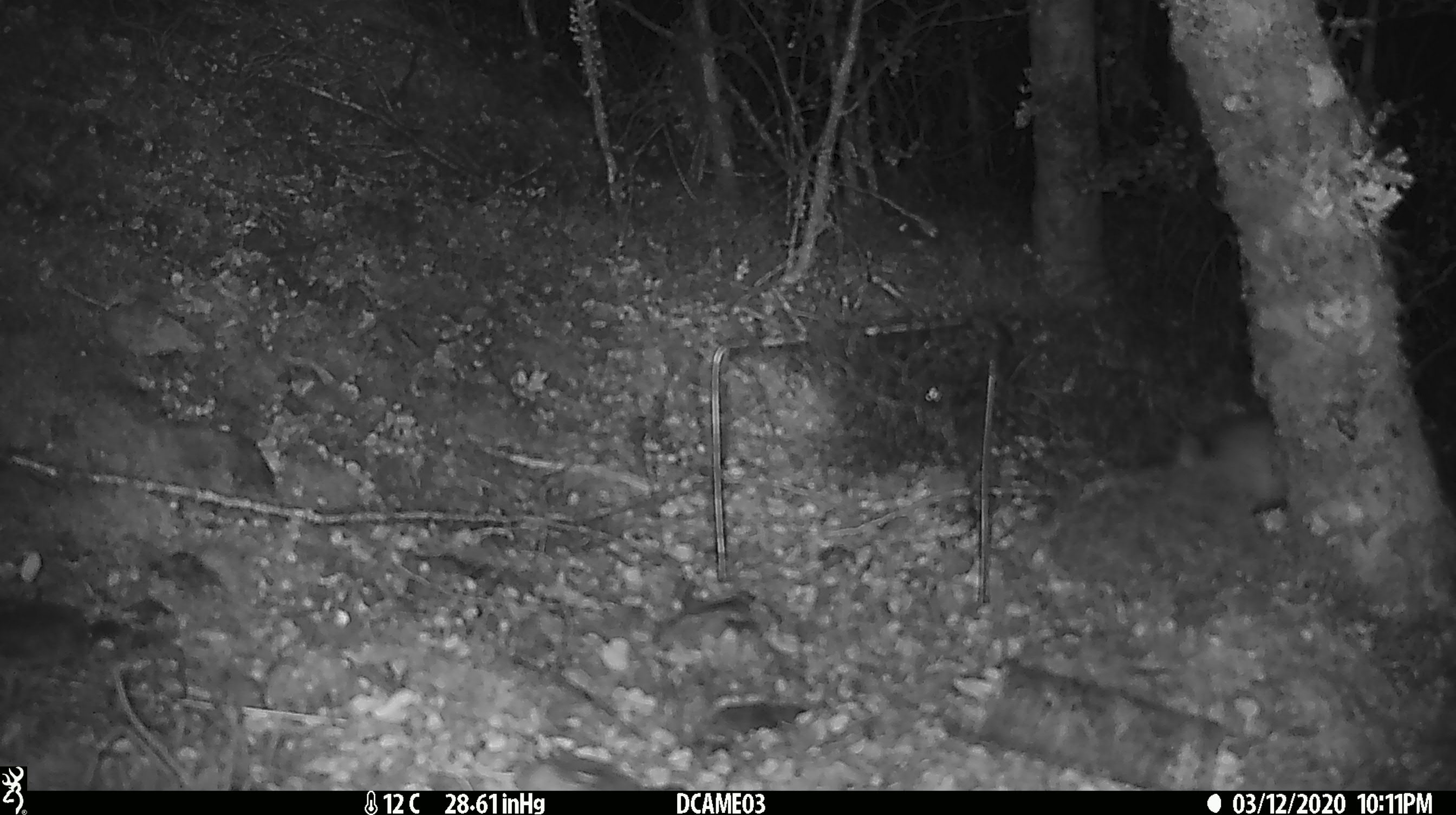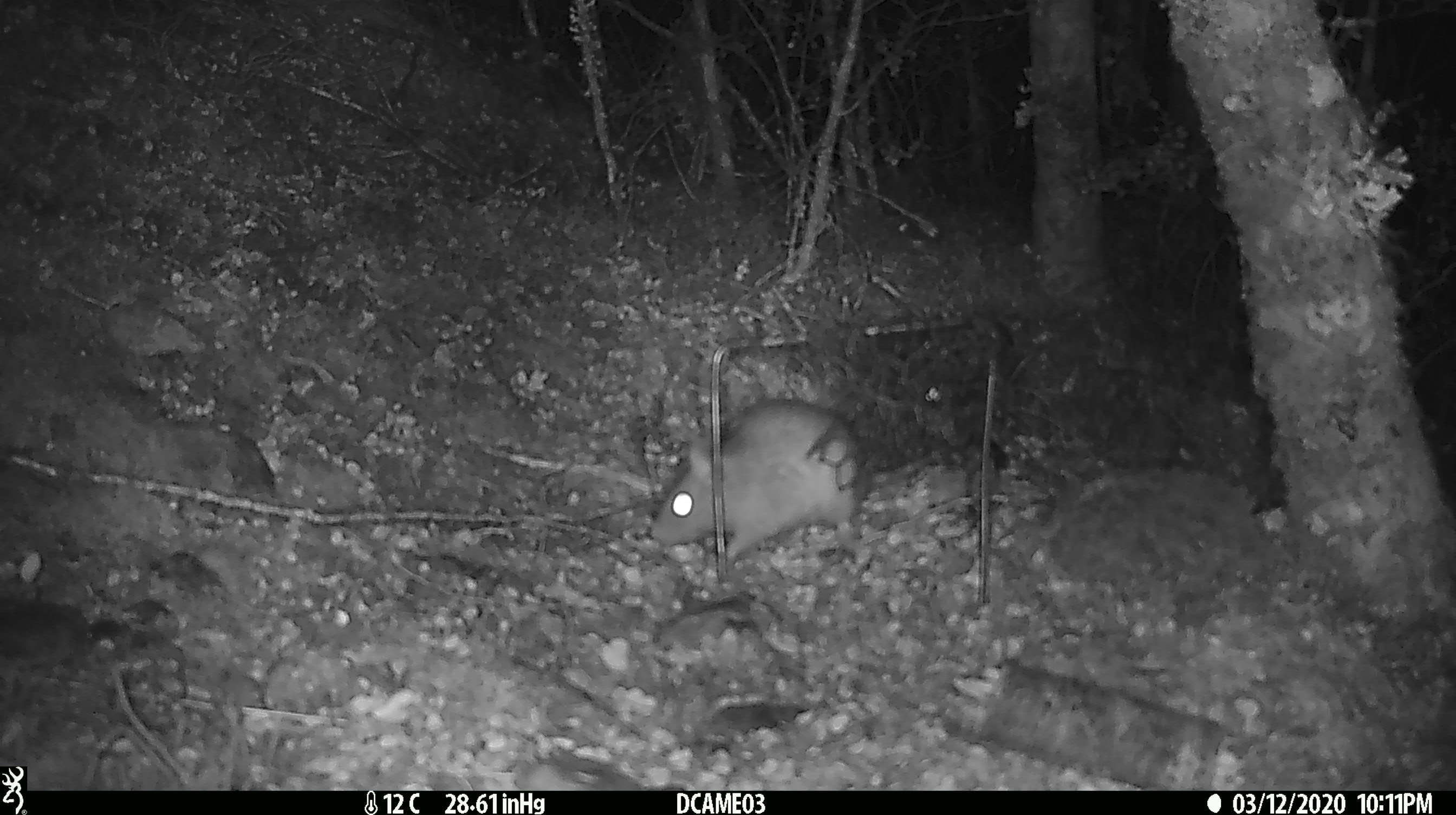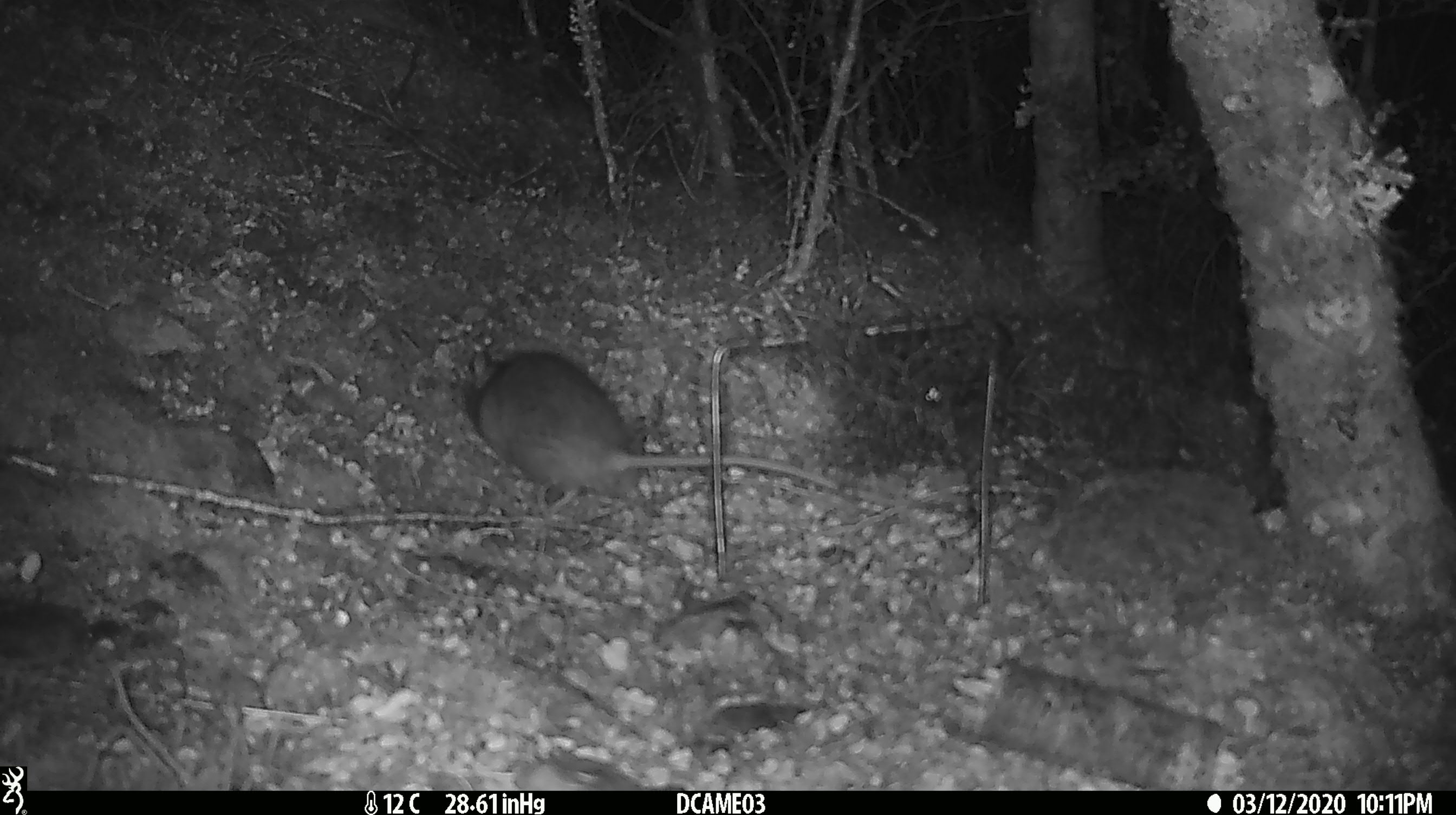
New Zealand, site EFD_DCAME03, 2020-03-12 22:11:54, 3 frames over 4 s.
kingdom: Animalia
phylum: Chordata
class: Mammalia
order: Rodentia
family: Muridae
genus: Rattus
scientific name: Rattus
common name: rat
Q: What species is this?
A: Rat (Rattus).